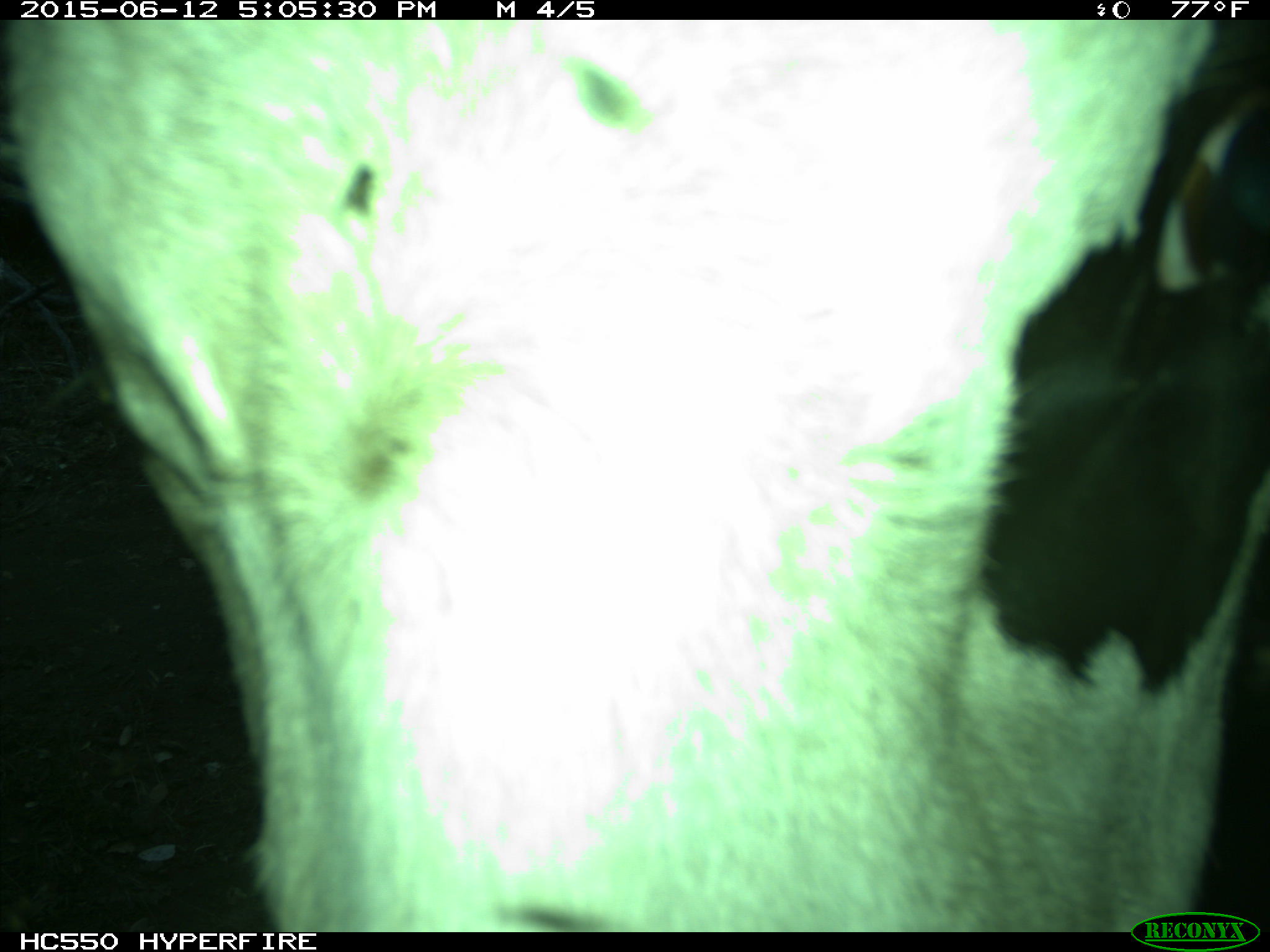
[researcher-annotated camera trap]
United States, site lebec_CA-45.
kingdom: Animalia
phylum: Chordata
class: Mammalia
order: Artiodactyla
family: Bovidae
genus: Bos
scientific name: Bos taurus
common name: domestic cow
Bos taurus (domestic cow).